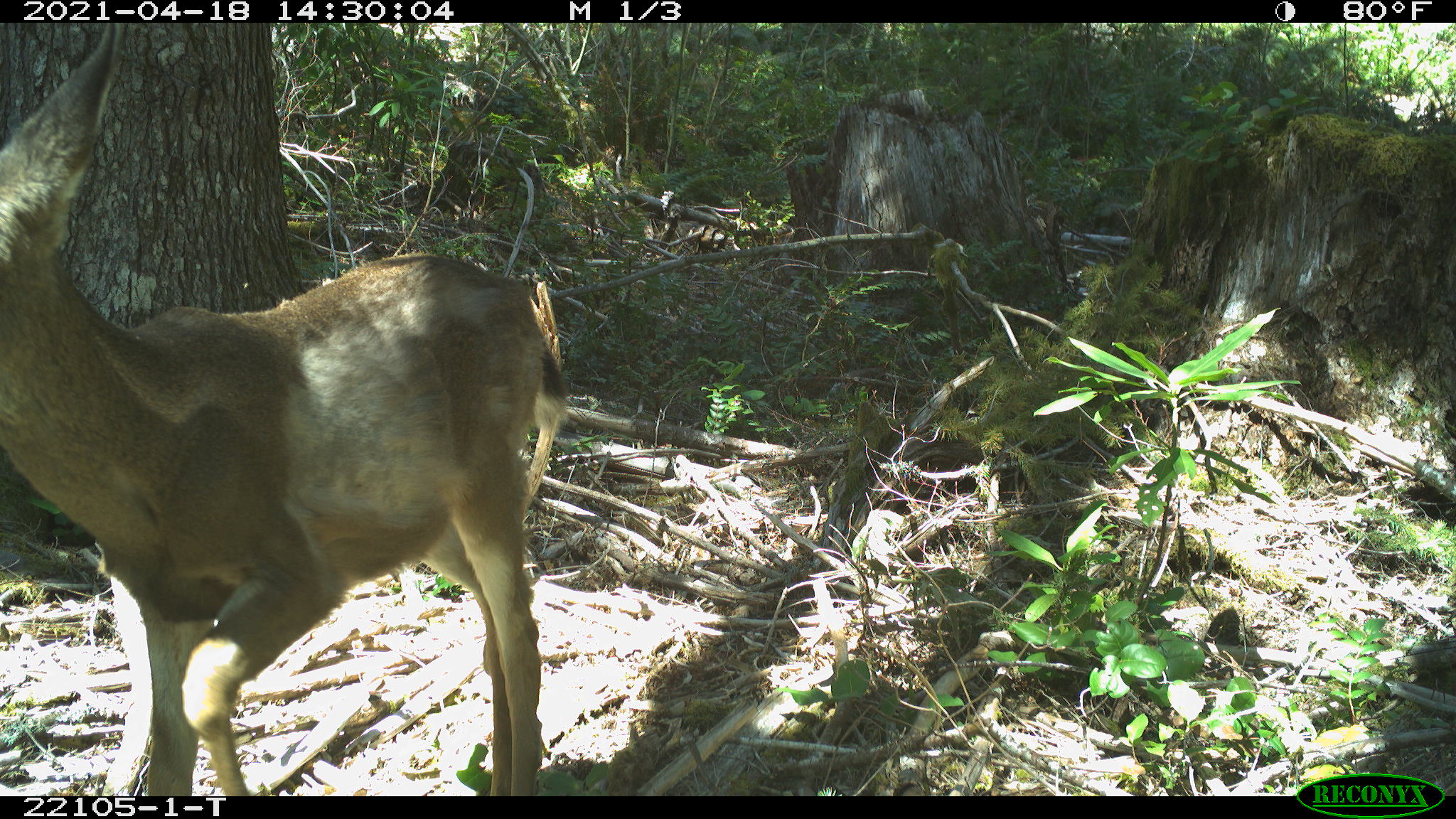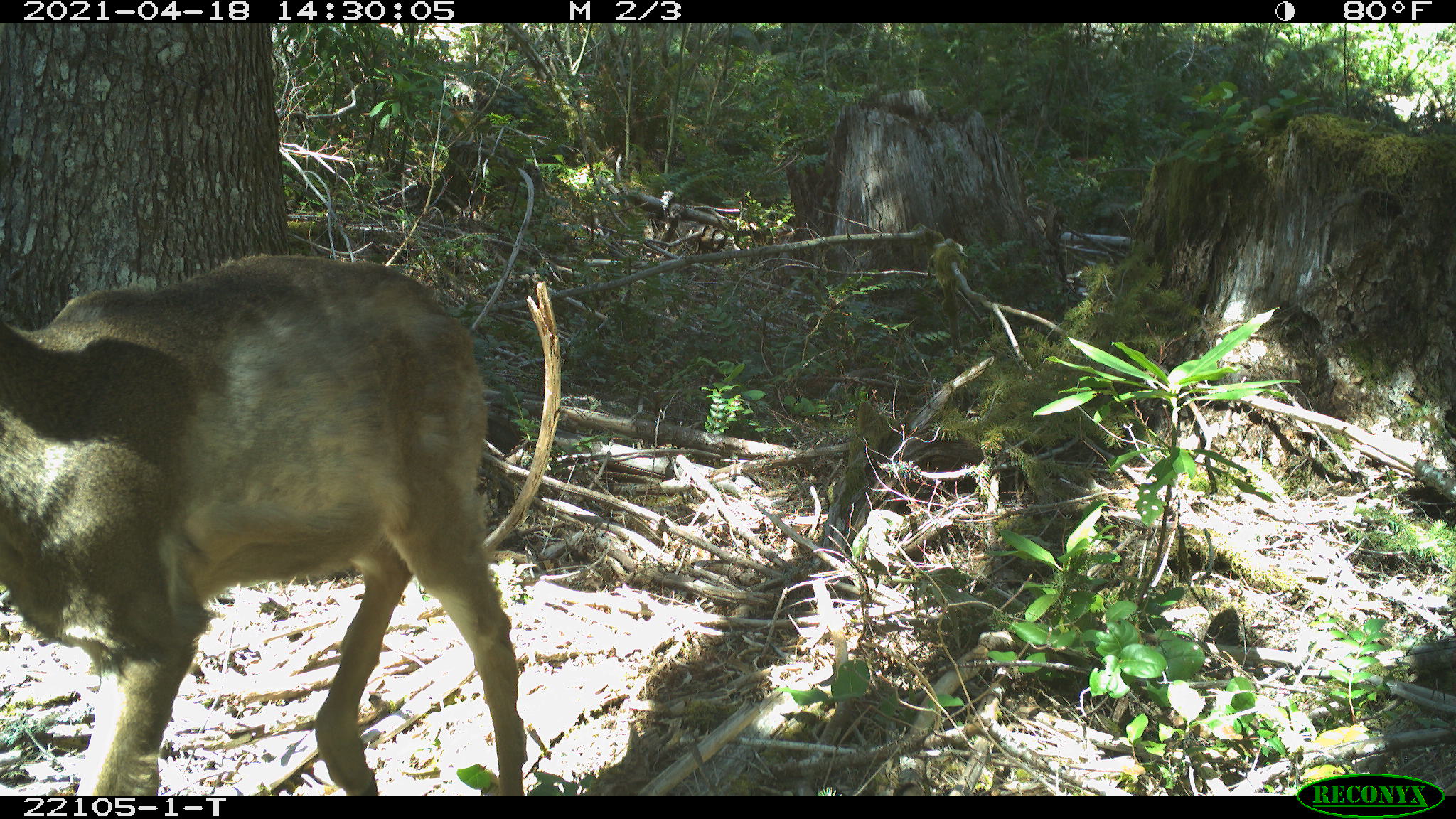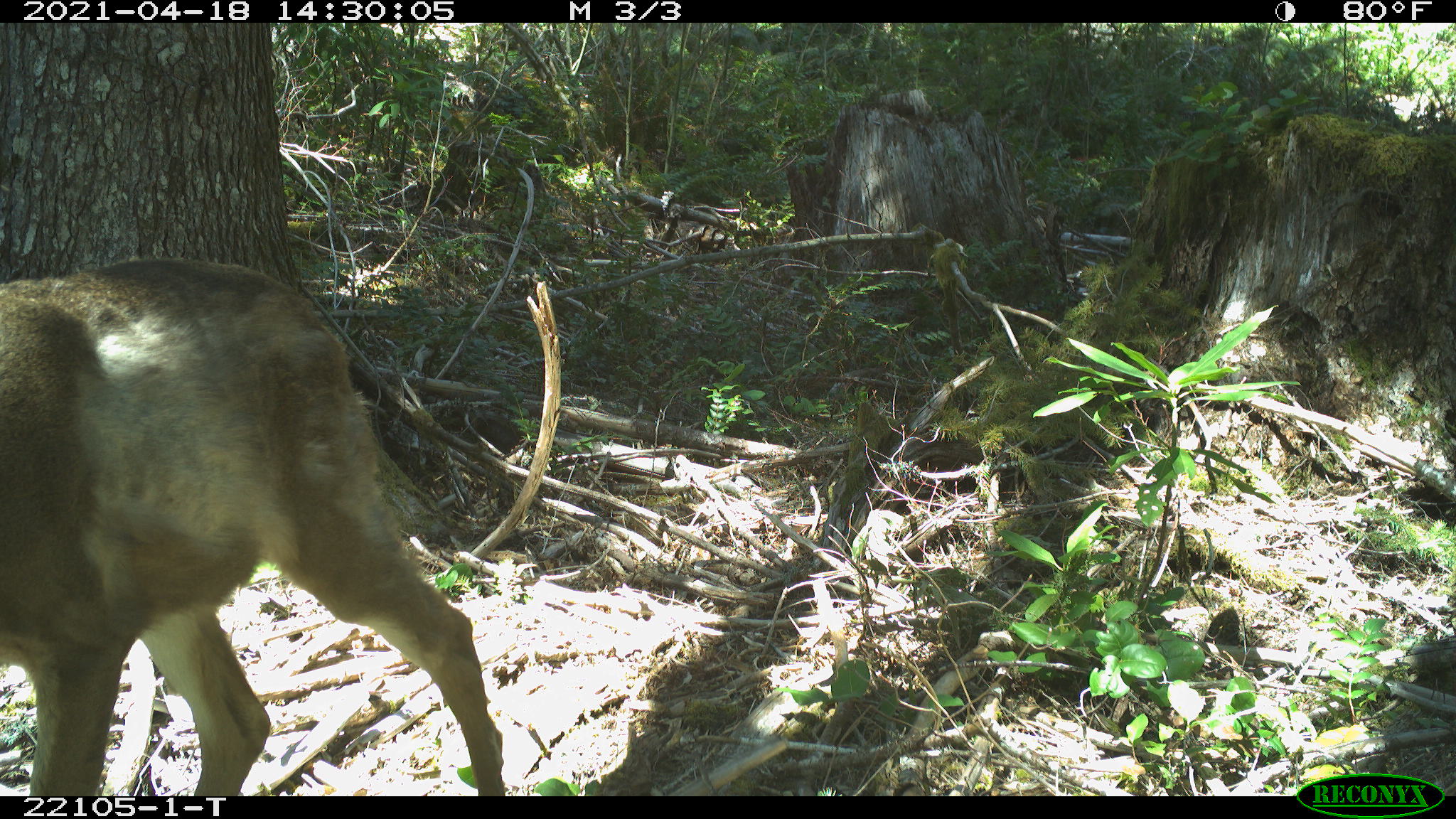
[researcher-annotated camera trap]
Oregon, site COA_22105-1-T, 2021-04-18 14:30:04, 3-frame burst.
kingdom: Animalia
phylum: Chordata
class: Mammalia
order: Artiodactyla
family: Cervidae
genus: Odocoileus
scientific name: Odocoileus hemionus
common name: black-tailed deer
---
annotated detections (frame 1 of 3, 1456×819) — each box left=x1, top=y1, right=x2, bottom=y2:
black-tailed deer: left=0, top=24, right=600, bottom=795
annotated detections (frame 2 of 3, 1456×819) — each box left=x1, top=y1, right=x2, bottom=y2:
black-tailed deer: left=0, top=234, right=553, bottom=795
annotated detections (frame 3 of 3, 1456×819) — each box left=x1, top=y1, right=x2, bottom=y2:
black-tailed deer: left=2, top=246, right=515, bottom=794